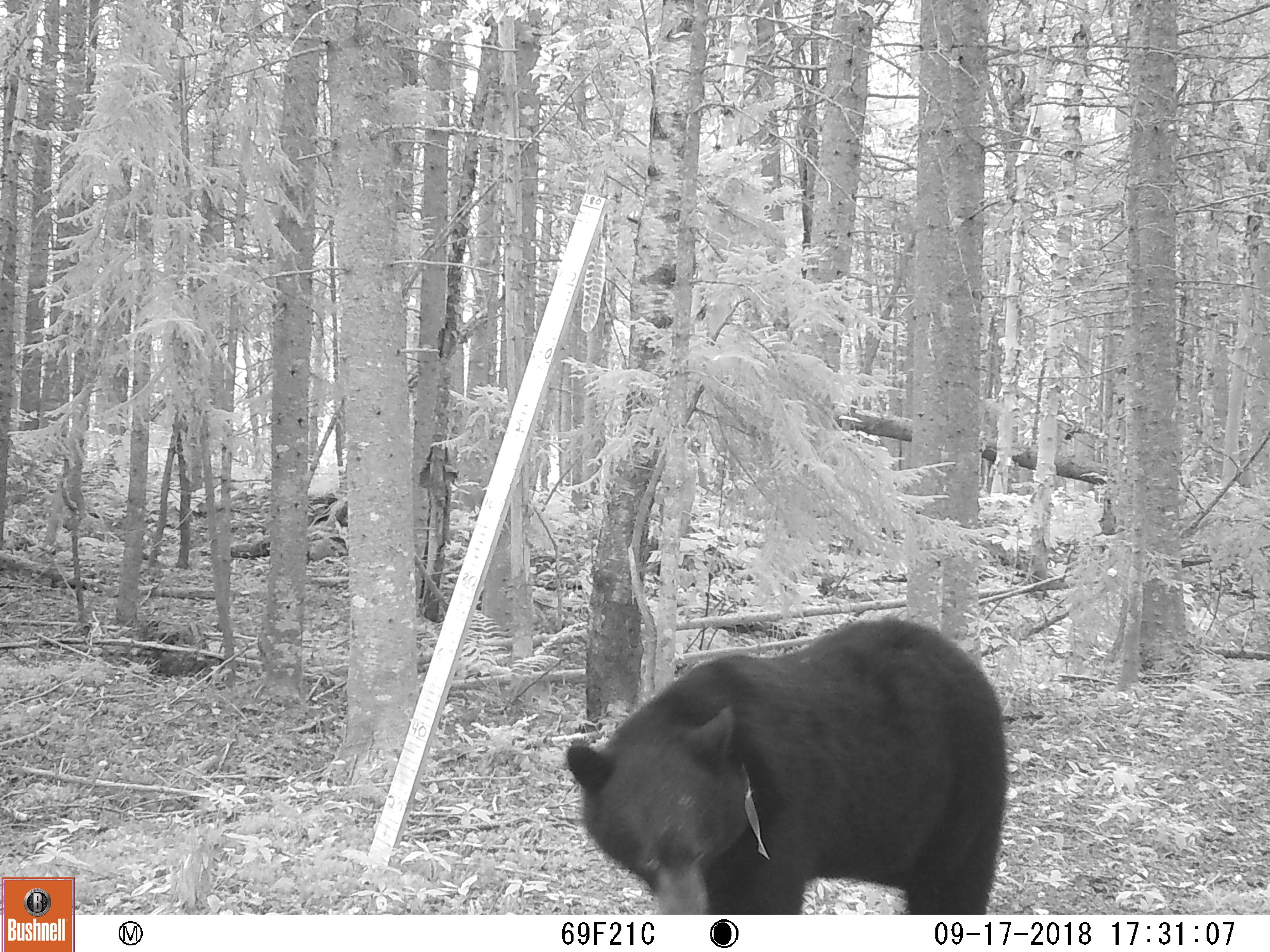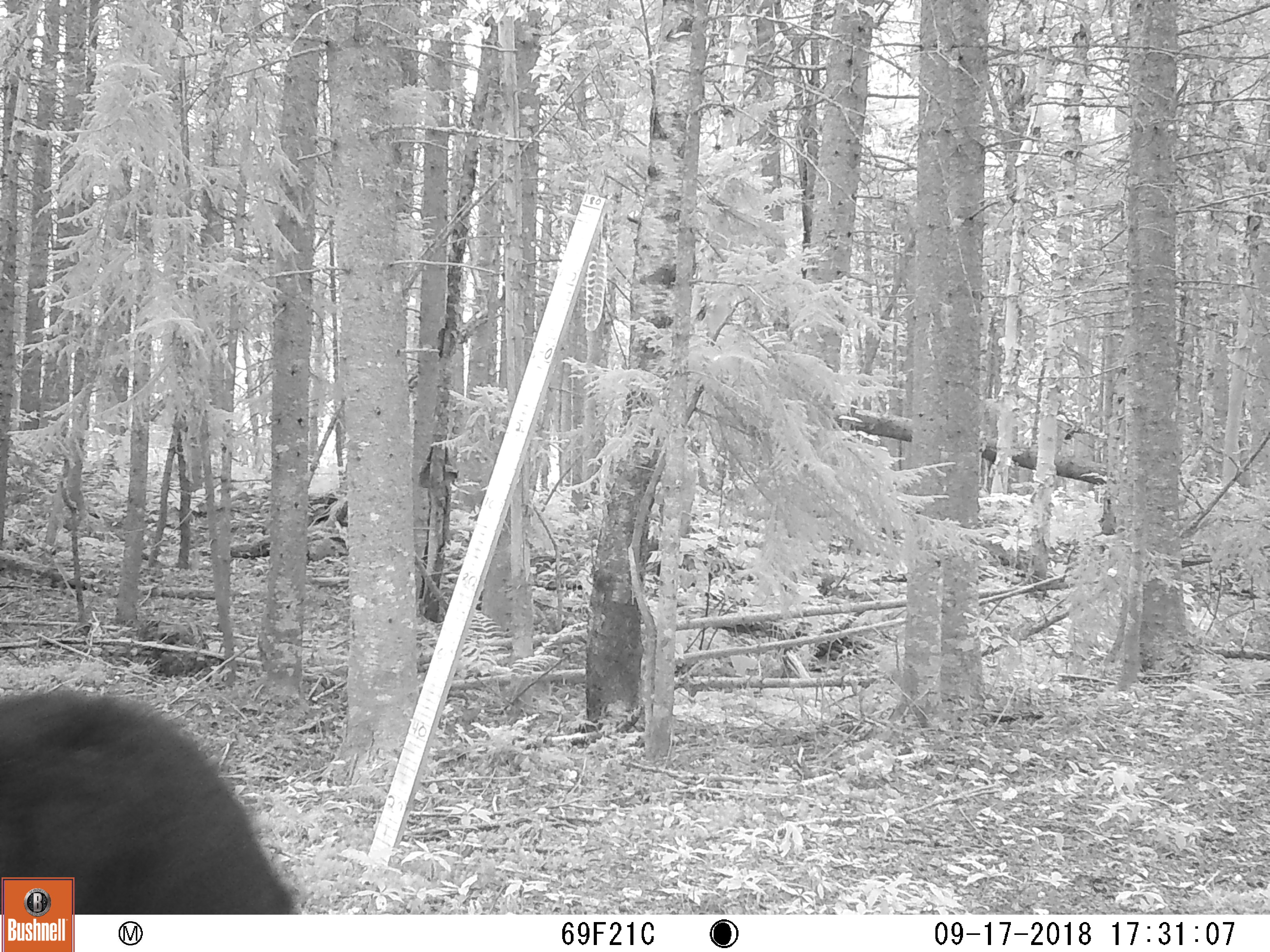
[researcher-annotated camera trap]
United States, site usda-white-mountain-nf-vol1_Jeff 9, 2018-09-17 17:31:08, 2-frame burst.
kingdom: Animalia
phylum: Chordata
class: Mammalia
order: Carnivora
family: Ursidae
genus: Ursus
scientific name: Ursus americanus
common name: black bear